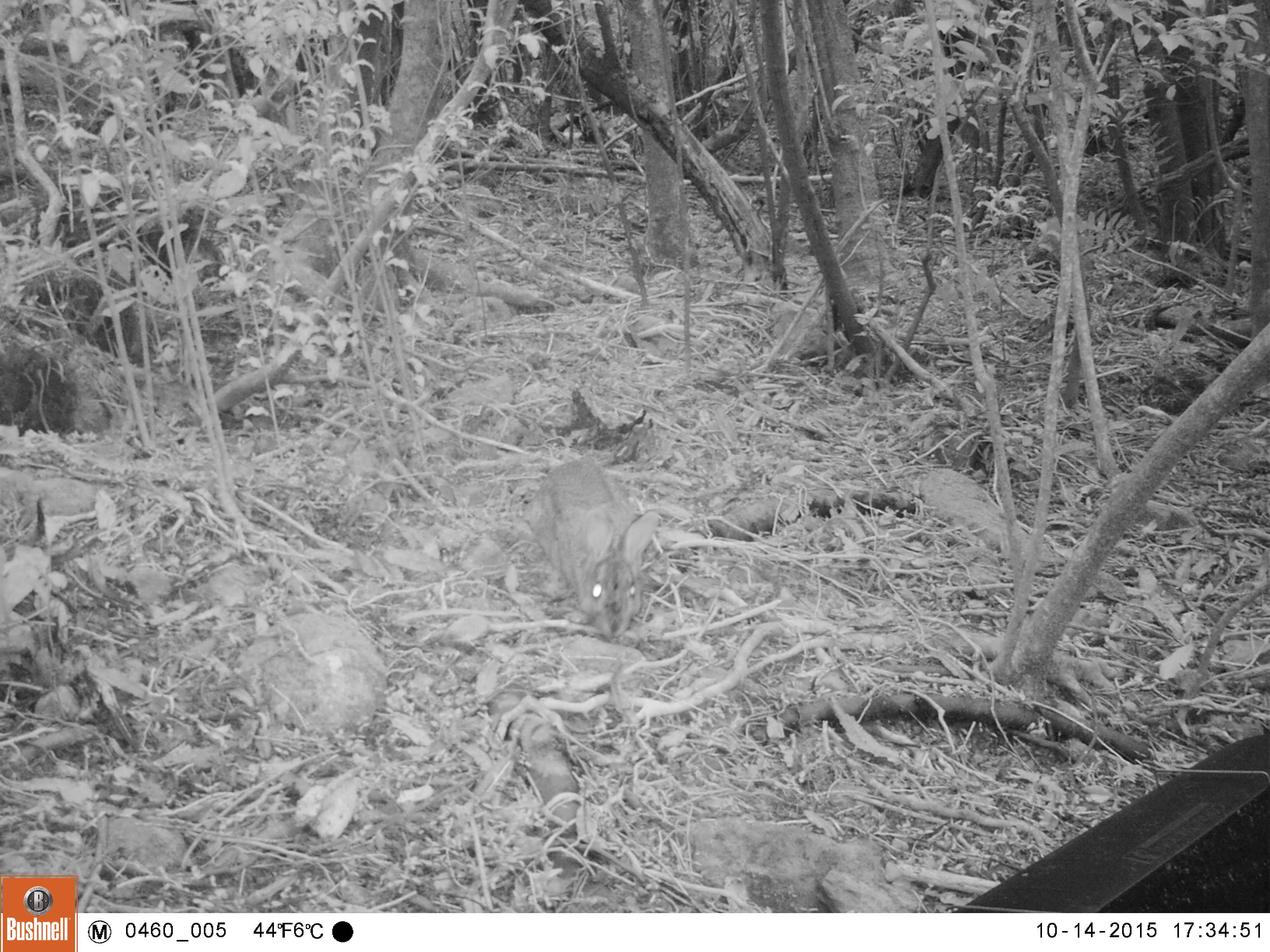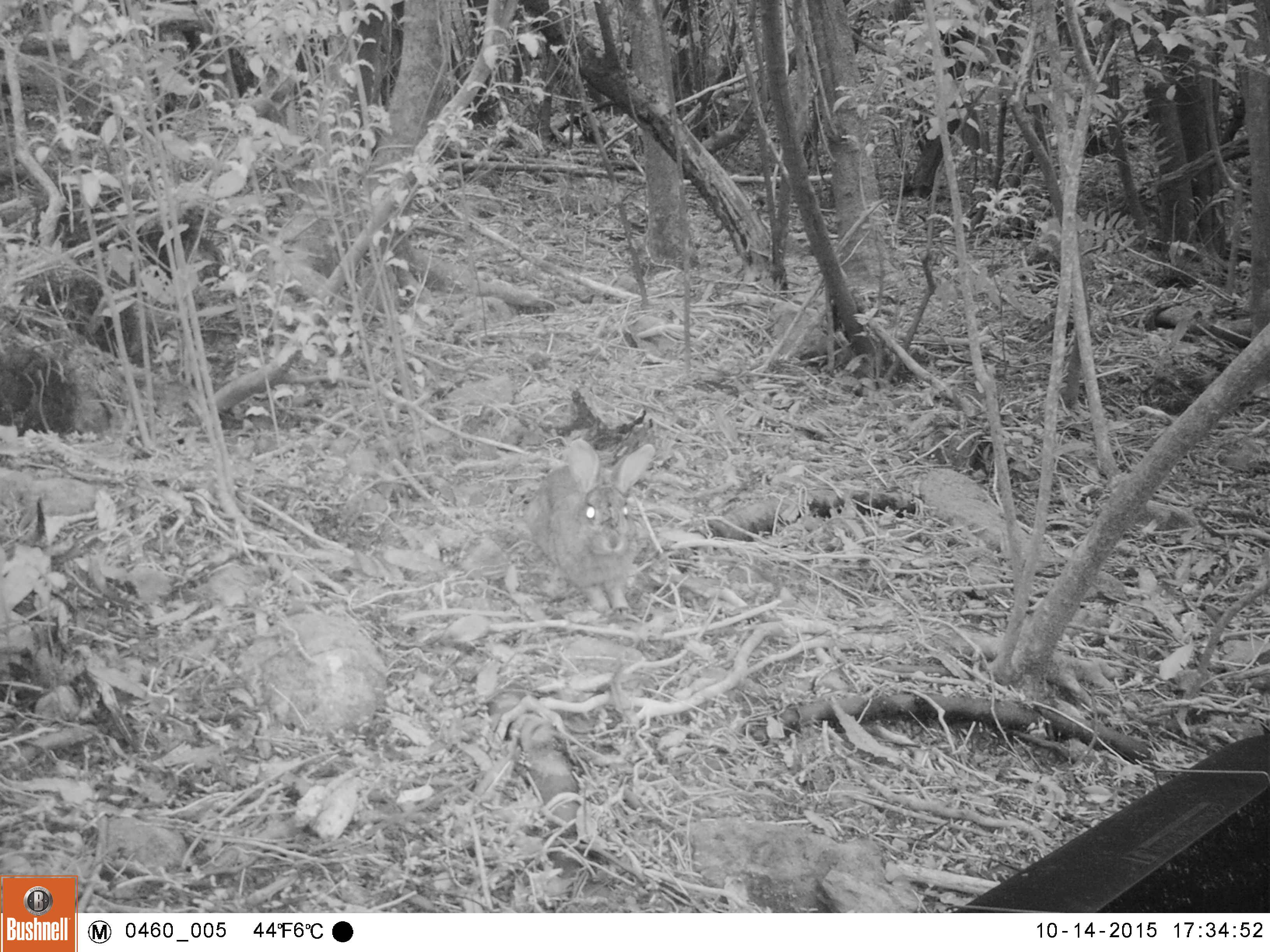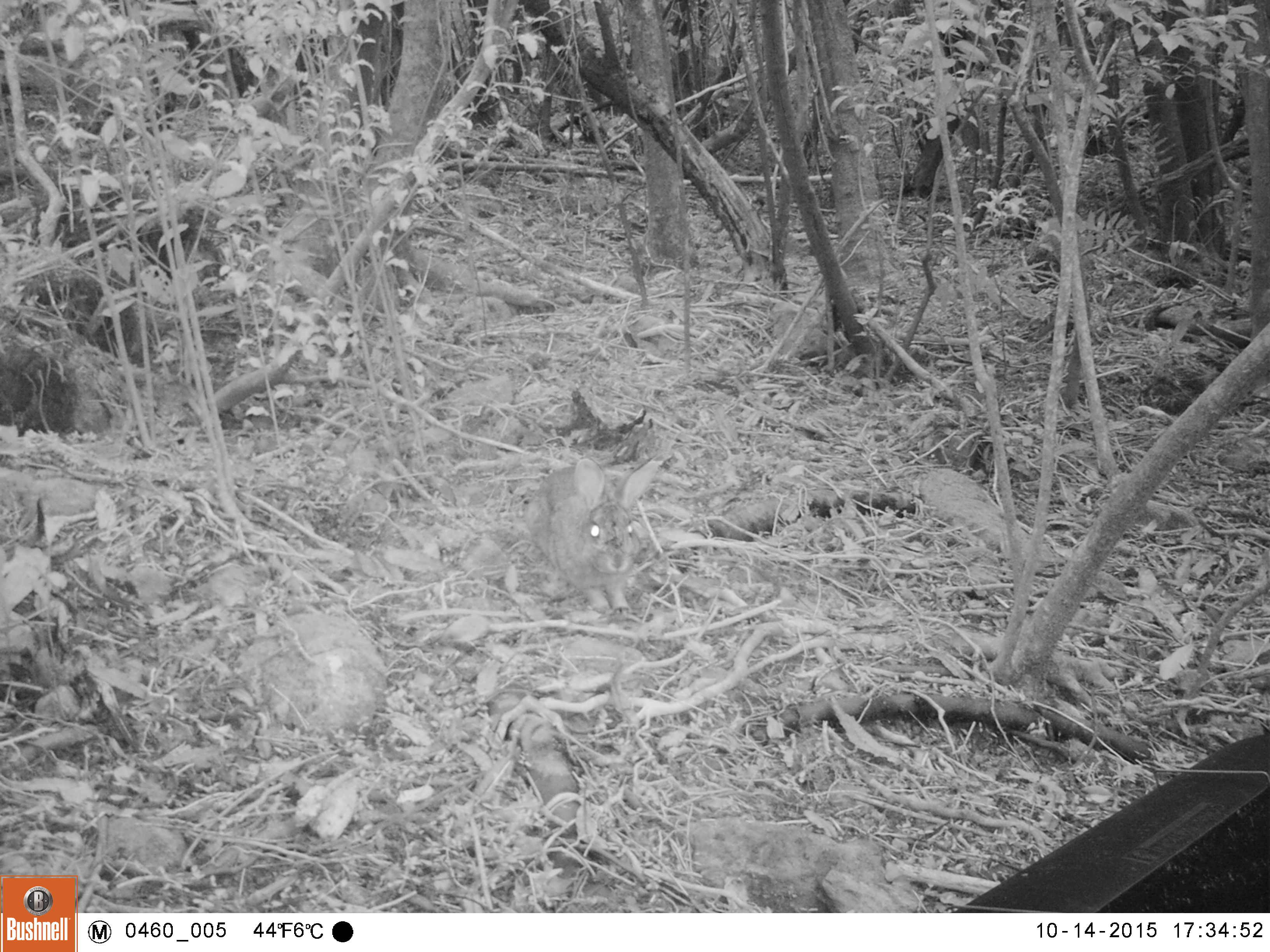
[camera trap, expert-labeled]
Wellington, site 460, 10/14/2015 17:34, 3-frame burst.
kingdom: Animalia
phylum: Chordata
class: Mammalia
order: Lagomorpha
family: Leporidae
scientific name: Leporidae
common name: rabbit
Rabbit (Leporidae).